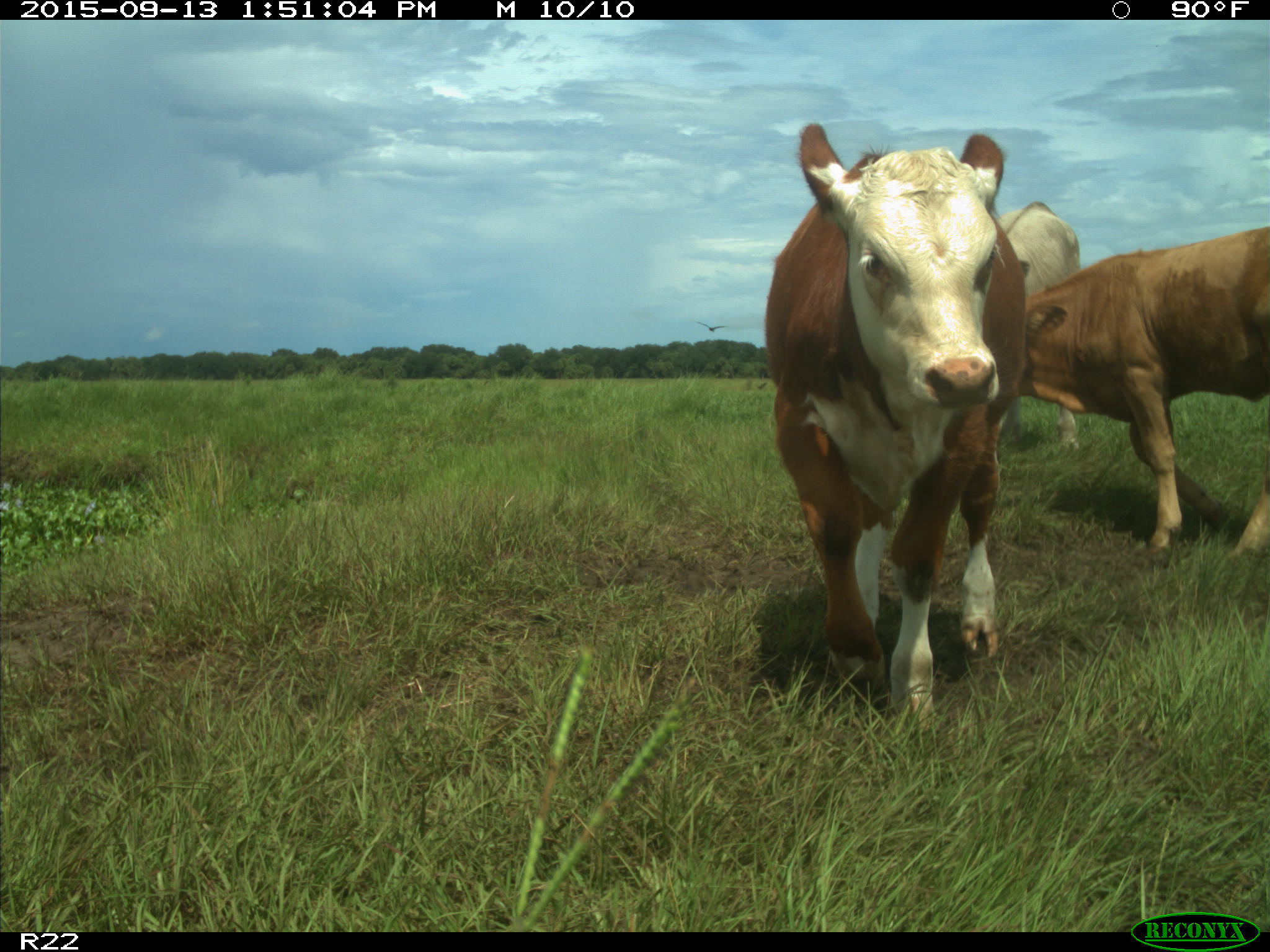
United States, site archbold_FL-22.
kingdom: Animalia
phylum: Chordata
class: Mammalia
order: Artiodactyla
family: Bovidae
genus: Bos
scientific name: Bos taurus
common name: domestic cow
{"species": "Bos taurus (domestic cow)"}